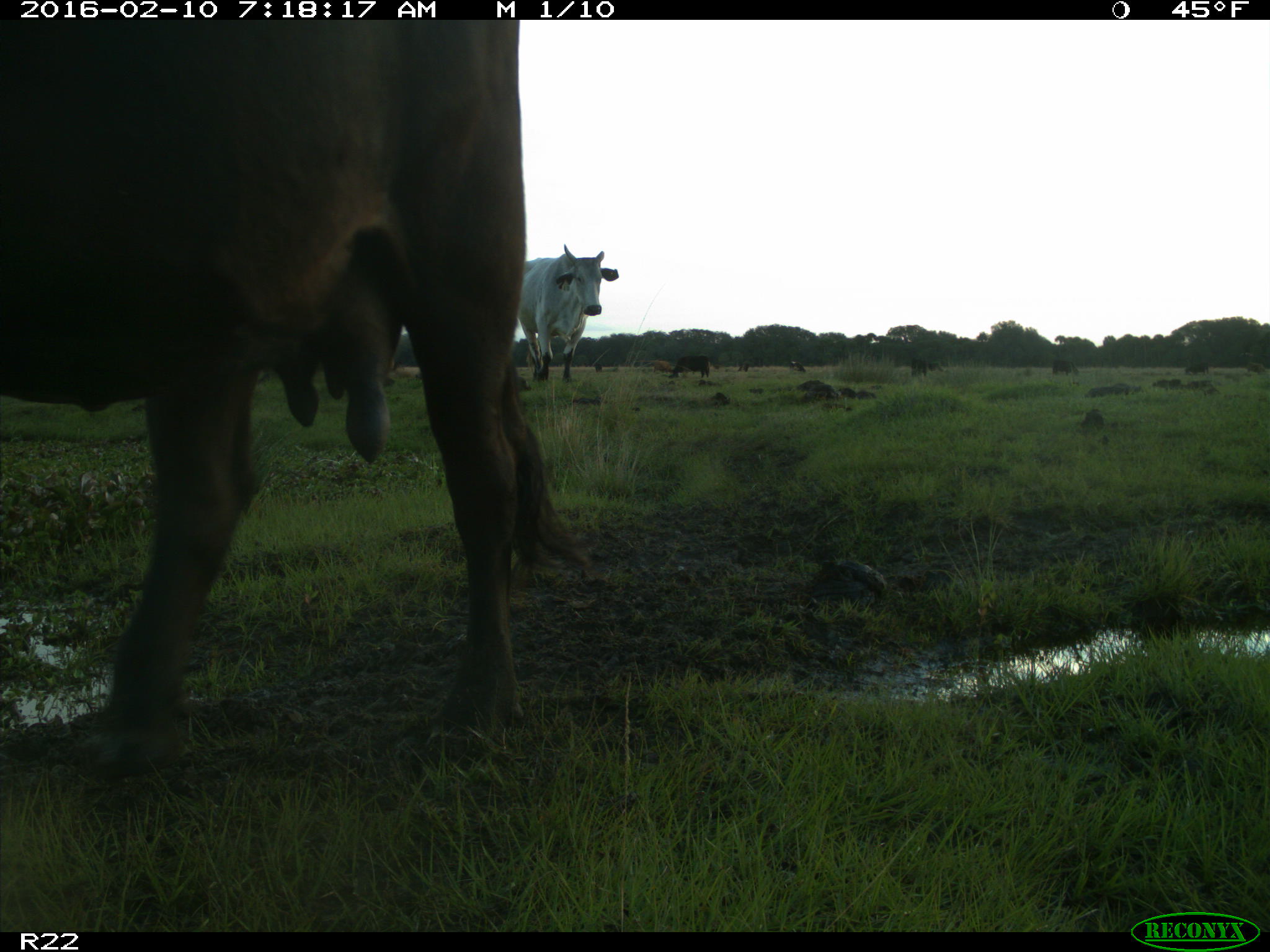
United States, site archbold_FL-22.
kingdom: Animalia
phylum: Chordata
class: Mammalia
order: Artiodactyla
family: Bovidae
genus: Bos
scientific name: Bos taurus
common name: domestic cow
Bos taurus (domestic cow).